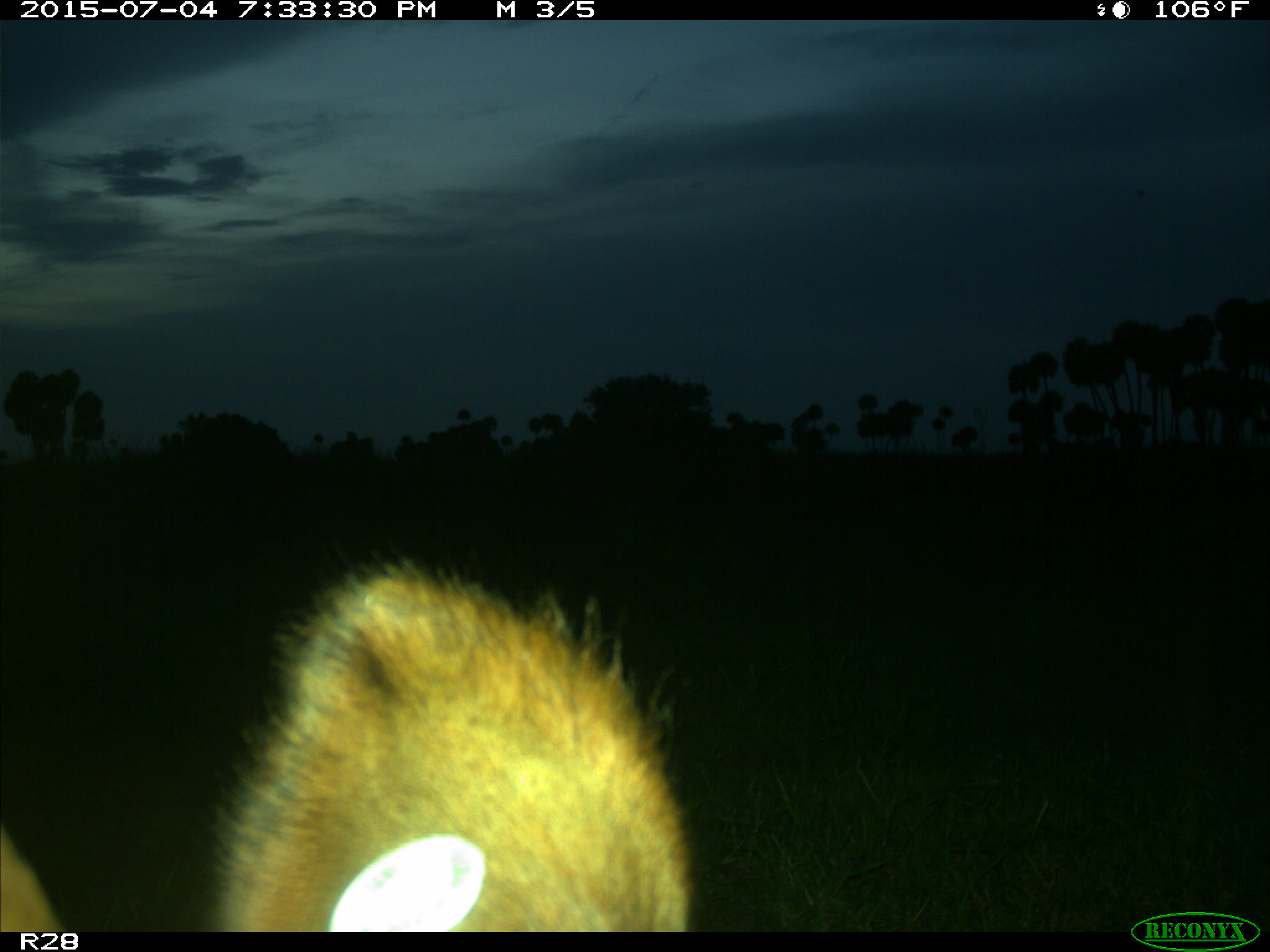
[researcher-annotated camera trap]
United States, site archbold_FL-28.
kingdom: Animalia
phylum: Chordata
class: Mammalia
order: Artiodactyla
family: Bovidae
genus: Bos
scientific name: Bos taurus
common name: domestic cow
Bos taurus (domestic cow).